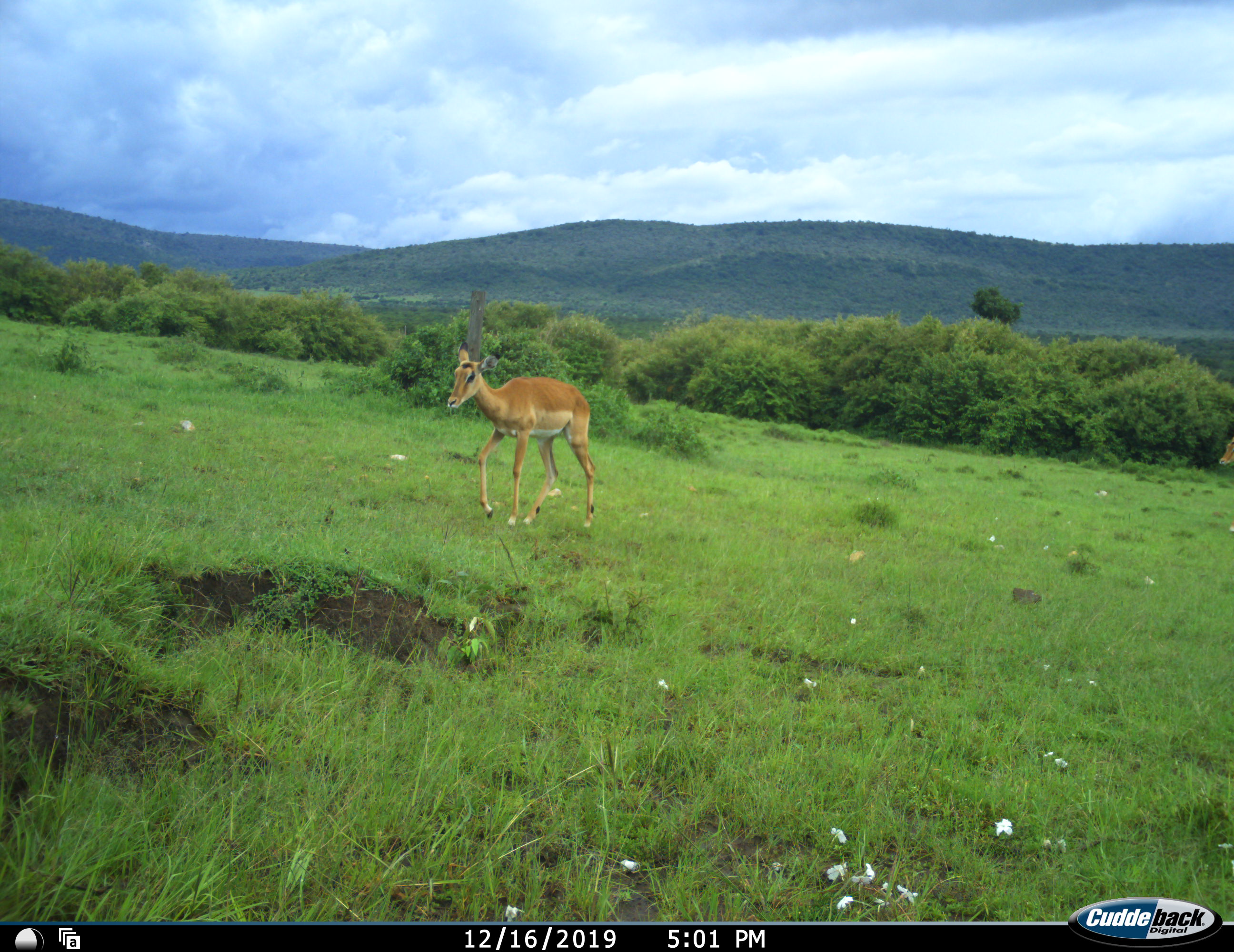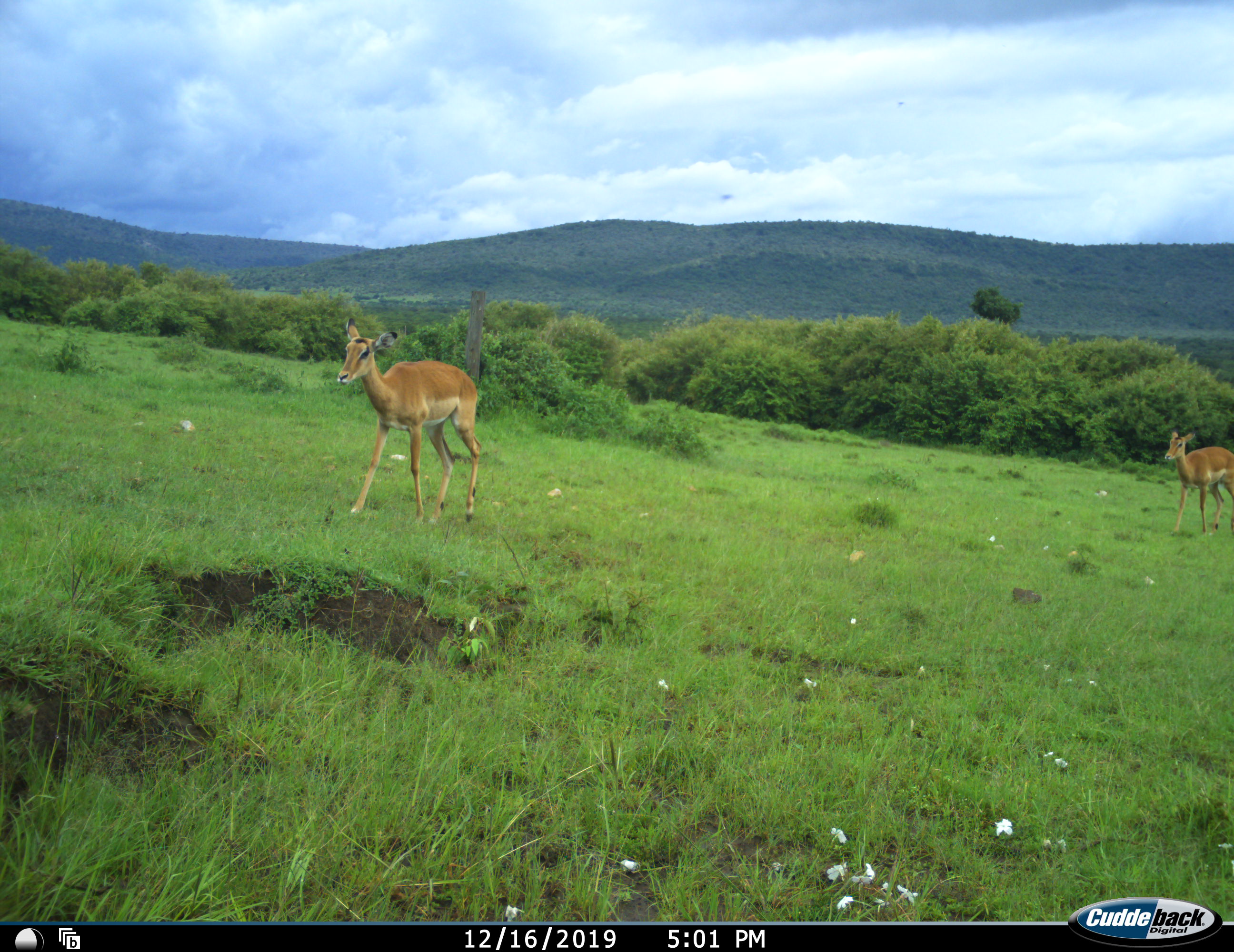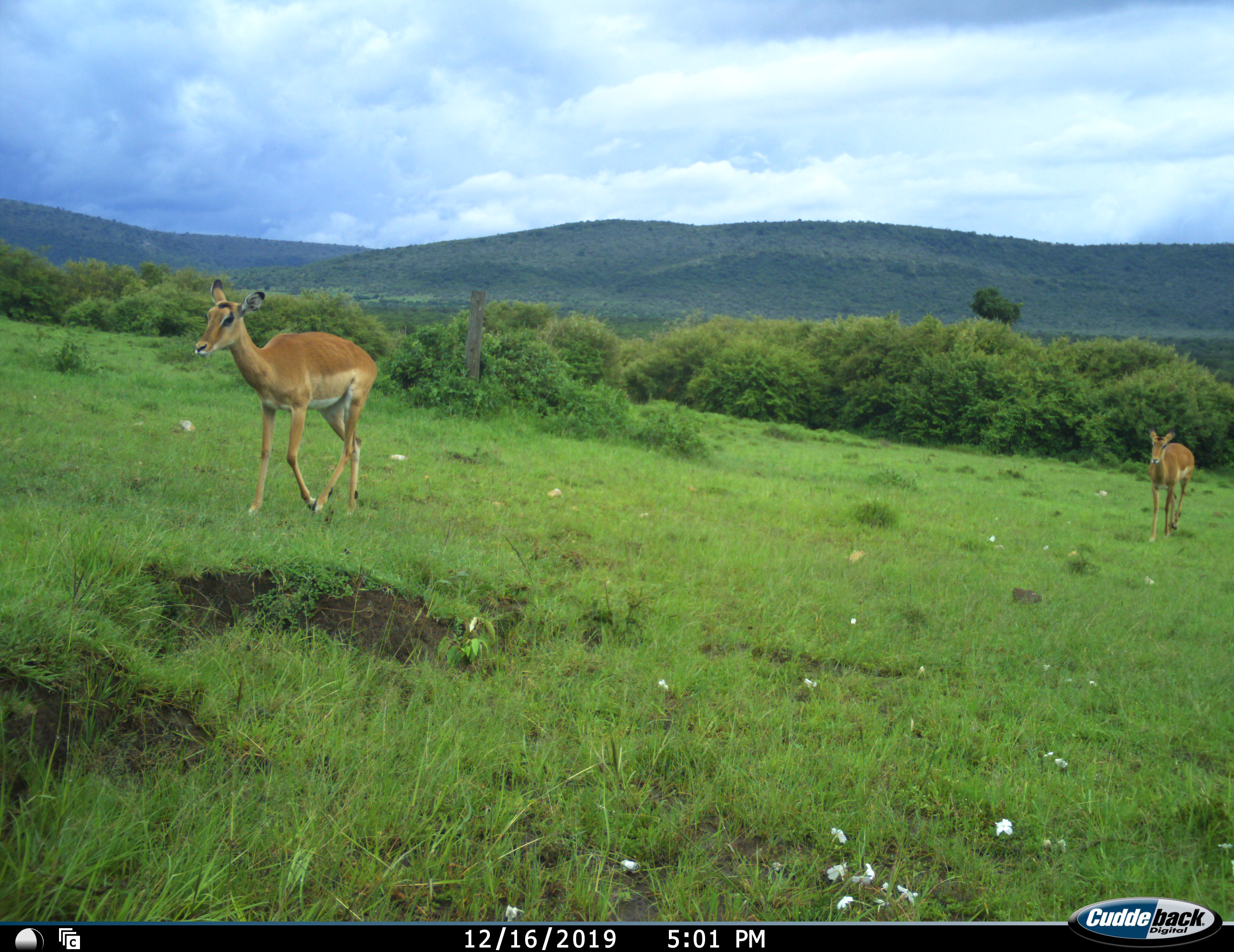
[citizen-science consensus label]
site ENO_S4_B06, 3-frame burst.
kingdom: Animalia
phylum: Chordata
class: Mammalia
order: Artiodactyla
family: Bovidae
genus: Aepyceros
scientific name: Aepyceros melampus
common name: impala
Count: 2.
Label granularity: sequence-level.